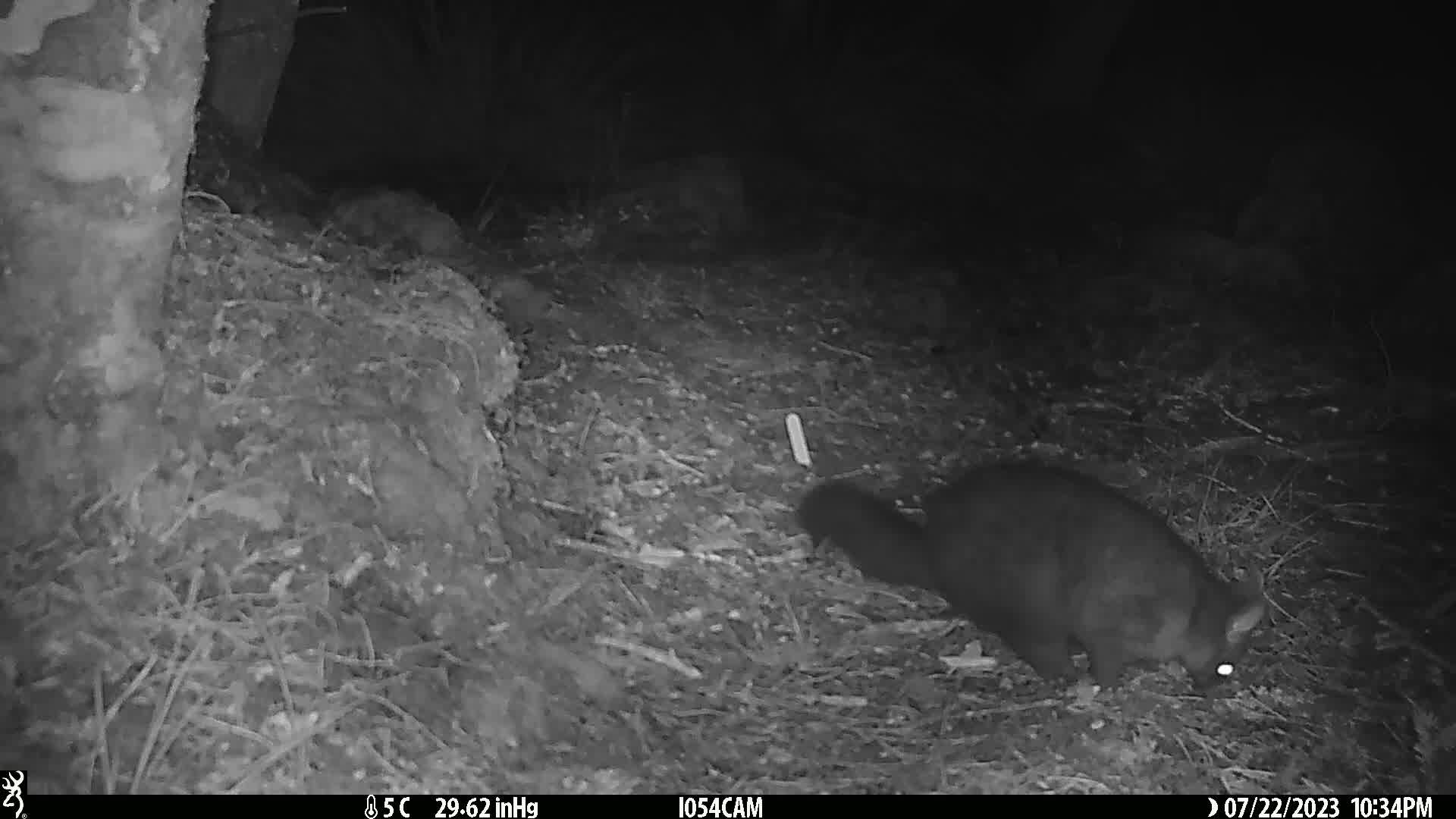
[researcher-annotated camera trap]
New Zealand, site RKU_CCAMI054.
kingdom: Animalia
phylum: Chordata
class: Mammalia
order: Diprotodontia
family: Phalangeridae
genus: Trichosurus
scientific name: Trichosurus vulpecula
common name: common brushtail possum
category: possum